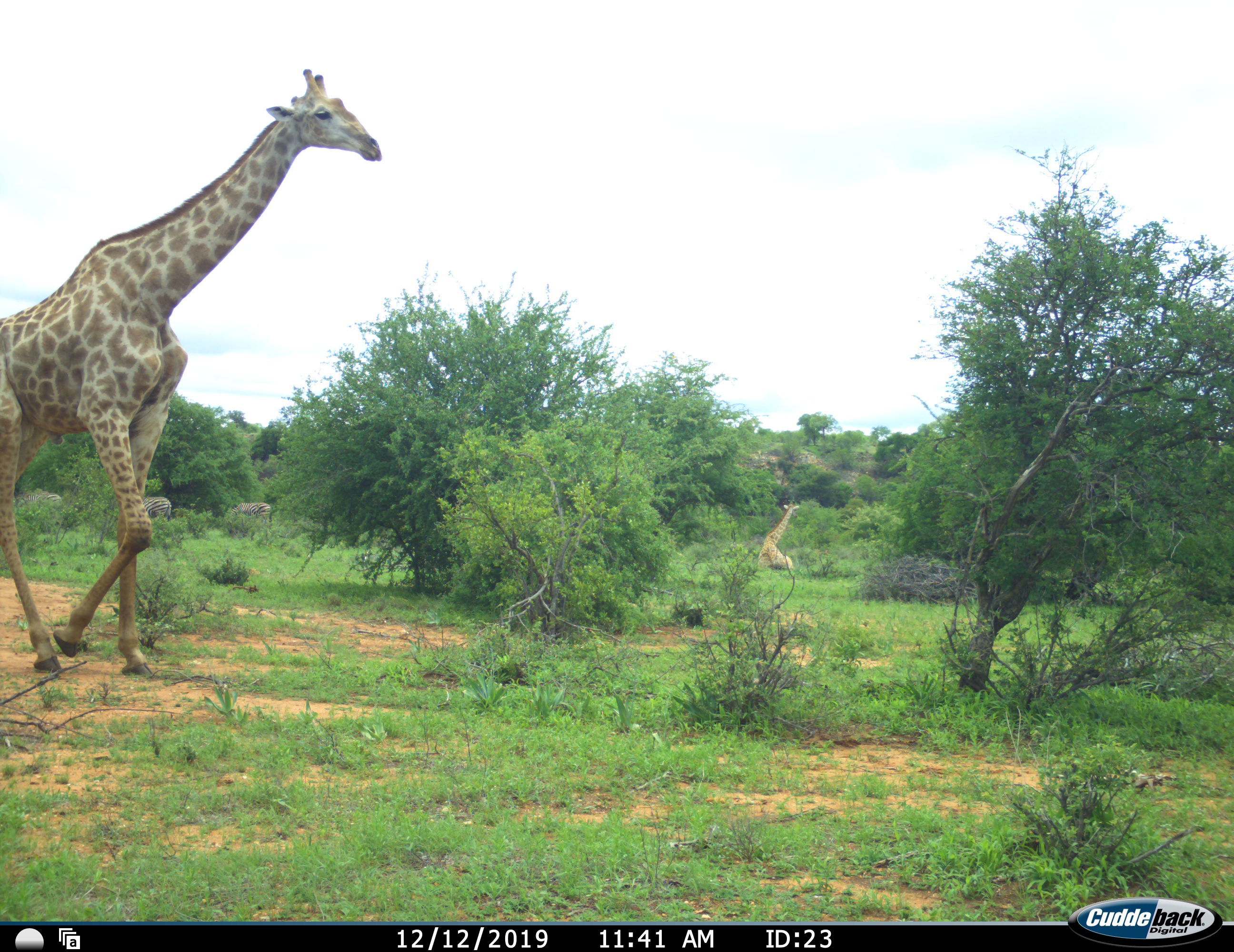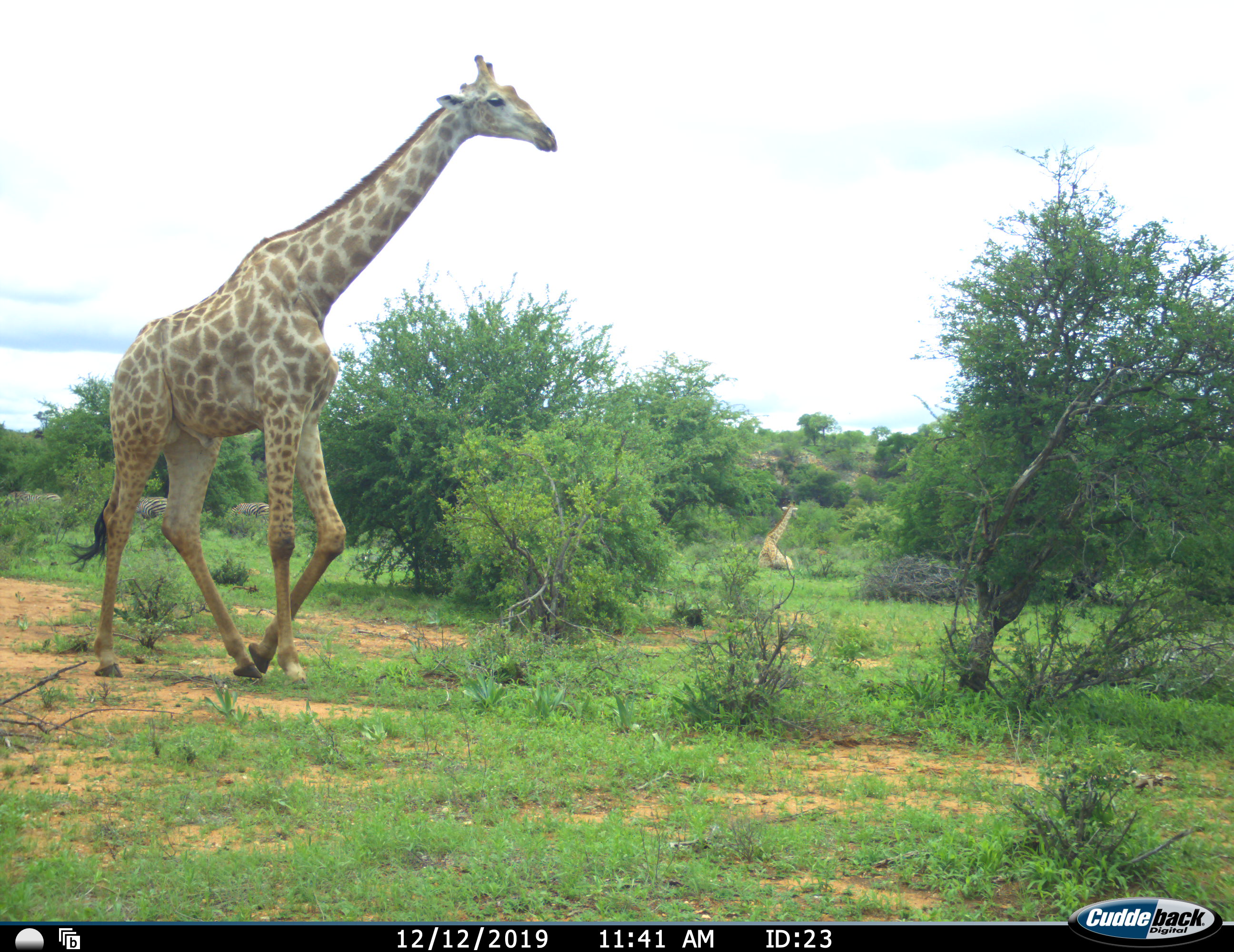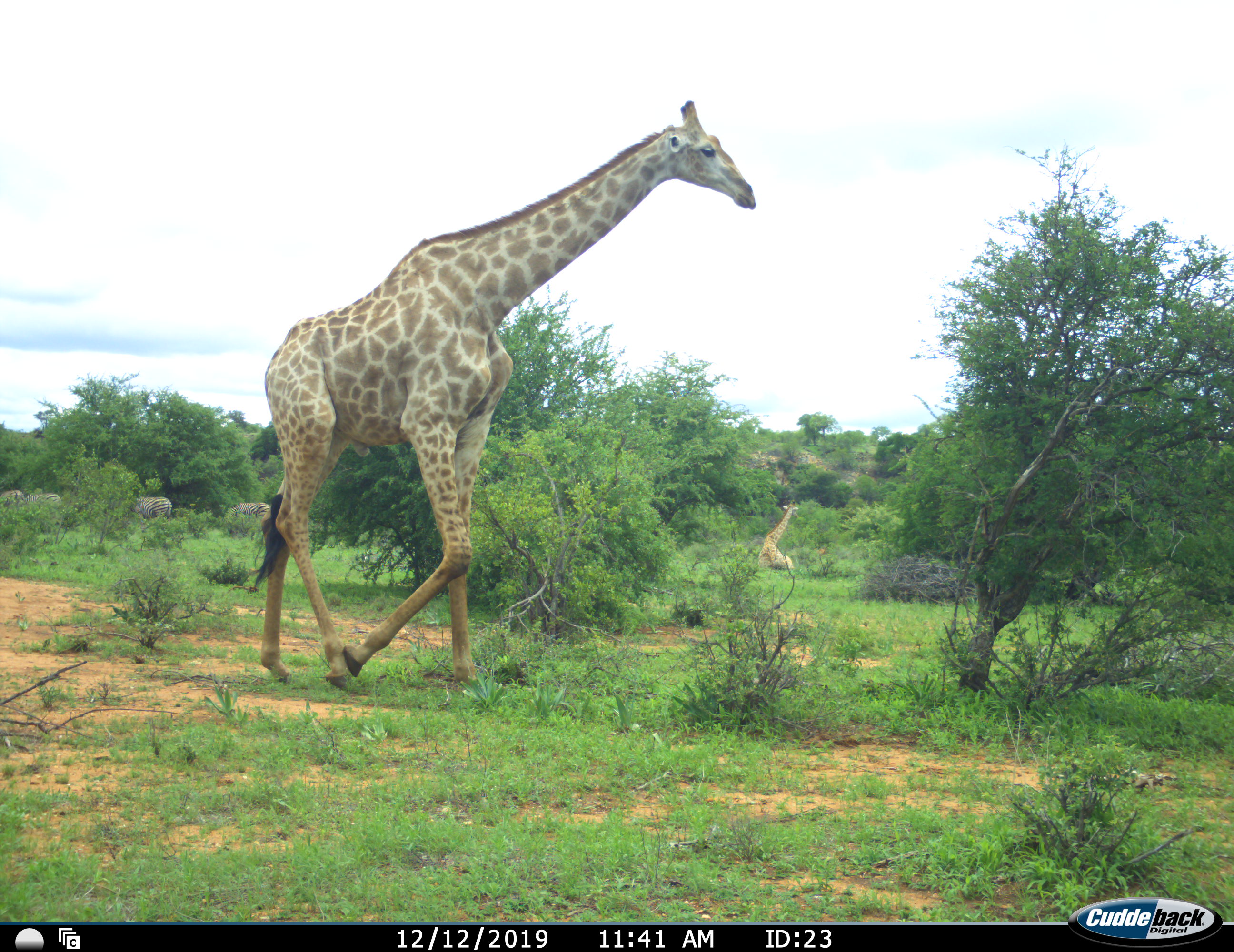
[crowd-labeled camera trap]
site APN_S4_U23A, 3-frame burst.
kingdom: Animalia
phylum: Chordata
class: Mammalia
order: Artiodactyla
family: Giraffidae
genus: Giraffa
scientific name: Giraffa camelopardalis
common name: giraffe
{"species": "giraffe (Giraffa camelopardalis)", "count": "2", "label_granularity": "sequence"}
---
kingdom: Animalia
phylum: Chordata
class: Mammalia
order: Perissodactyla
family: Equidae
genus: Equus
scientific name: Equus quagga burchellii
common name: burchell's zebra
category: zebraburchells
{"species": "zebraburchells (burchell's zebra) (Equus quagga burchellii)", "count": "4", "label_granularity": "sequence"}